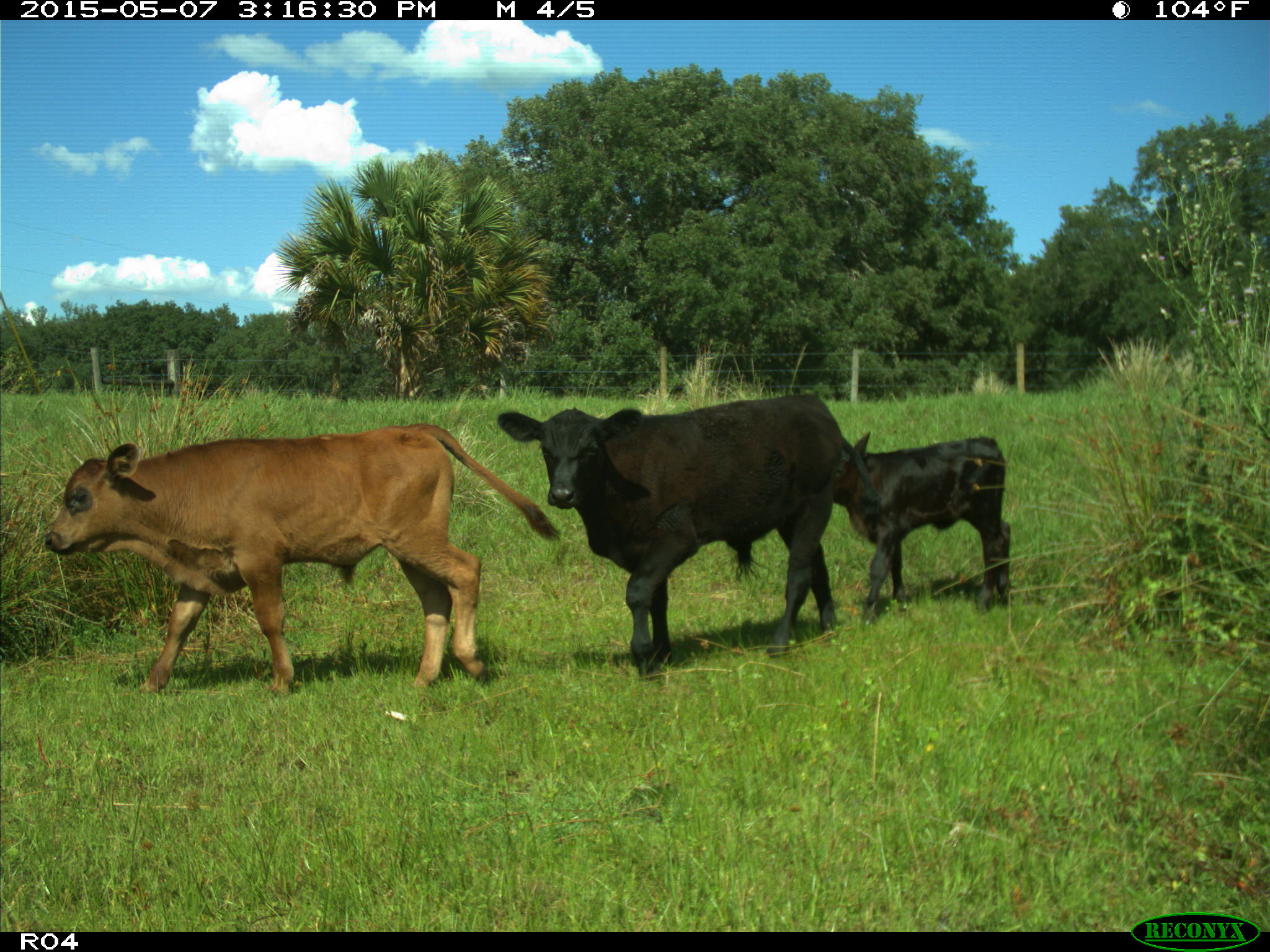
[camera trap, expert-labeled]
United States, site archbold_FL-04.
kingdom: Animalia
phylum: Chordata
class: Mammalia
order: Artiodactyla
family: Bovidae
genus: Bos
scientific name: Bos taurus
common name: domestic cow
Bos taurus (domestic cow).